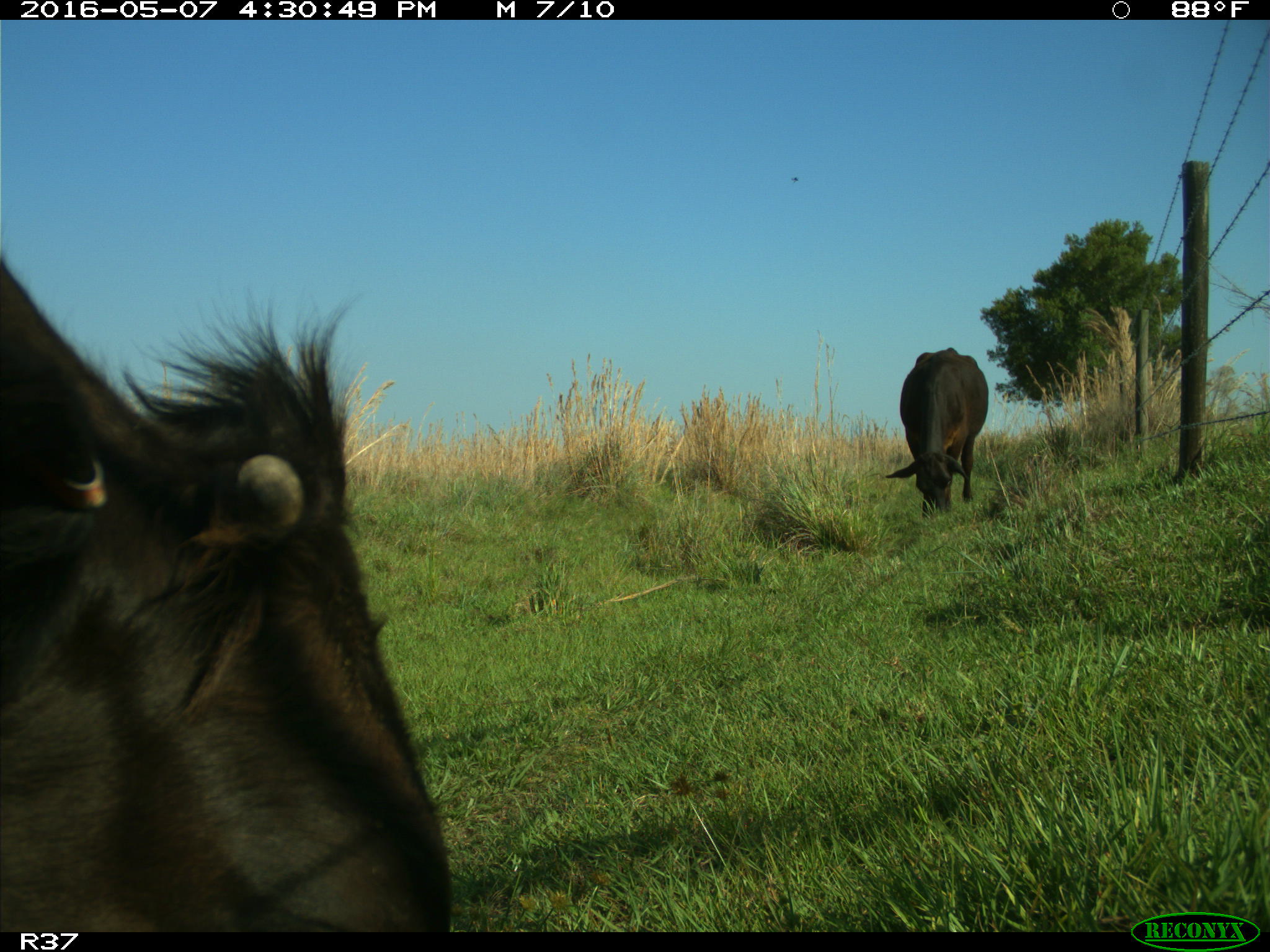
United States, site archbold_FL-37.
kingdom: Animalia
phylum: Chordata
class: Mammalia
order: Artiodactyla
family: Bovidae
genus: Bos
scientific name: Bos taurus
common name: domestic cow